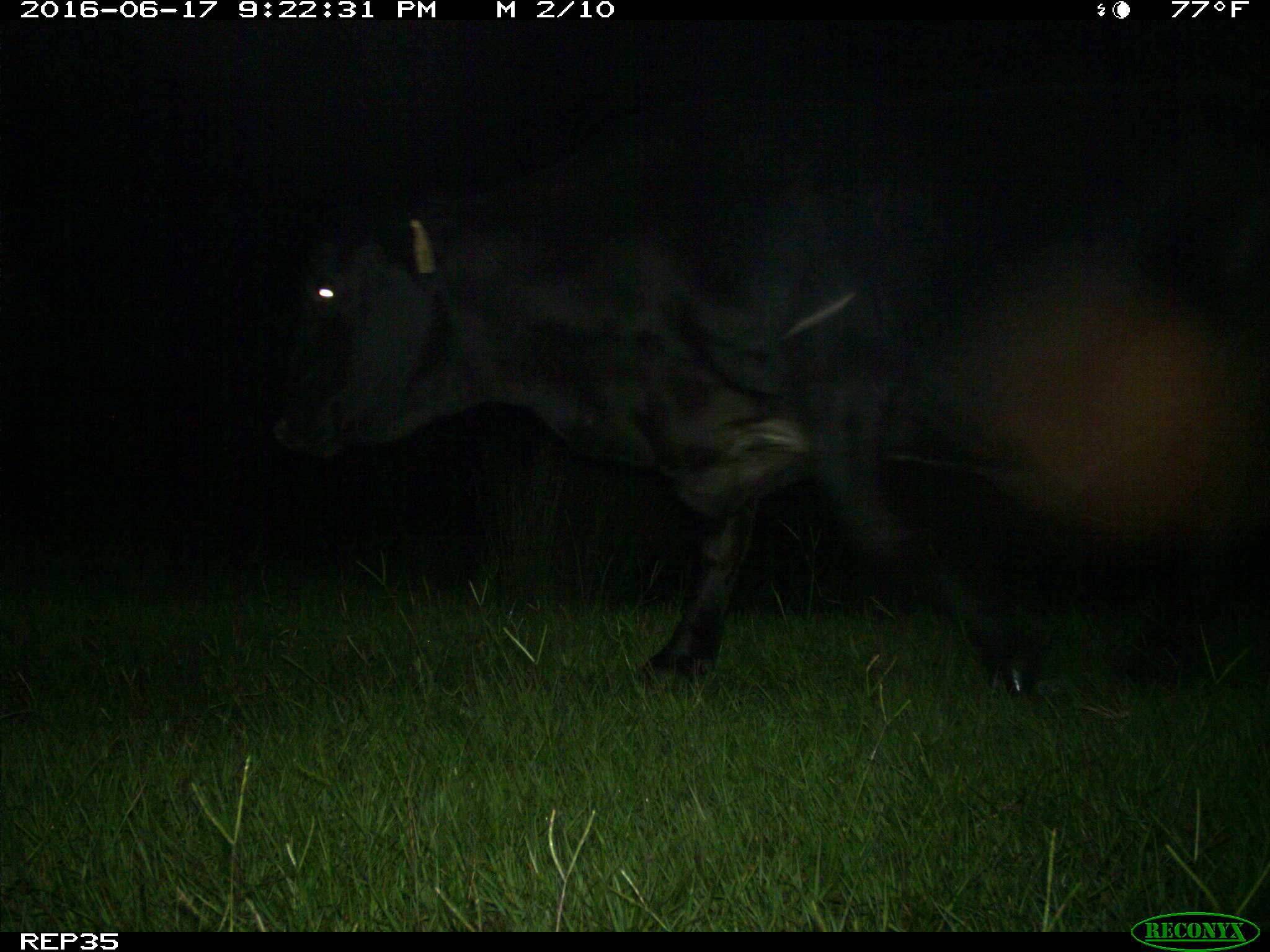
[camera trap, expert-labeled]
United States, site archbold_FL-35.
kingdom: Animalia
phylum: Chordata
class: Mammalia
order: Artiodactyla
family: Bovidae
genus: Bos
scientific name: Bos taurus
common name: domestic cow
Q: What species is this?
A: Bos taurus (domestic cow).